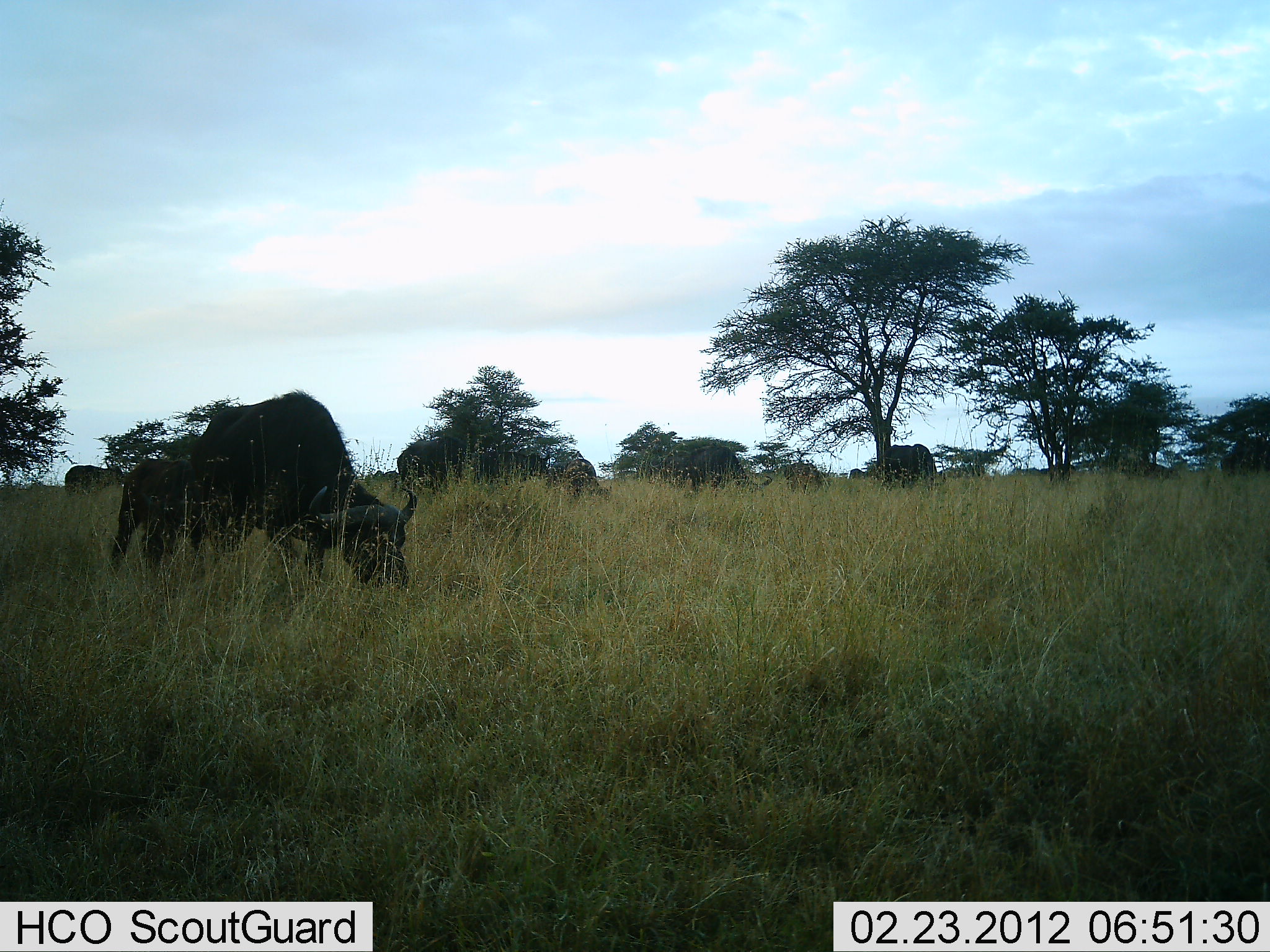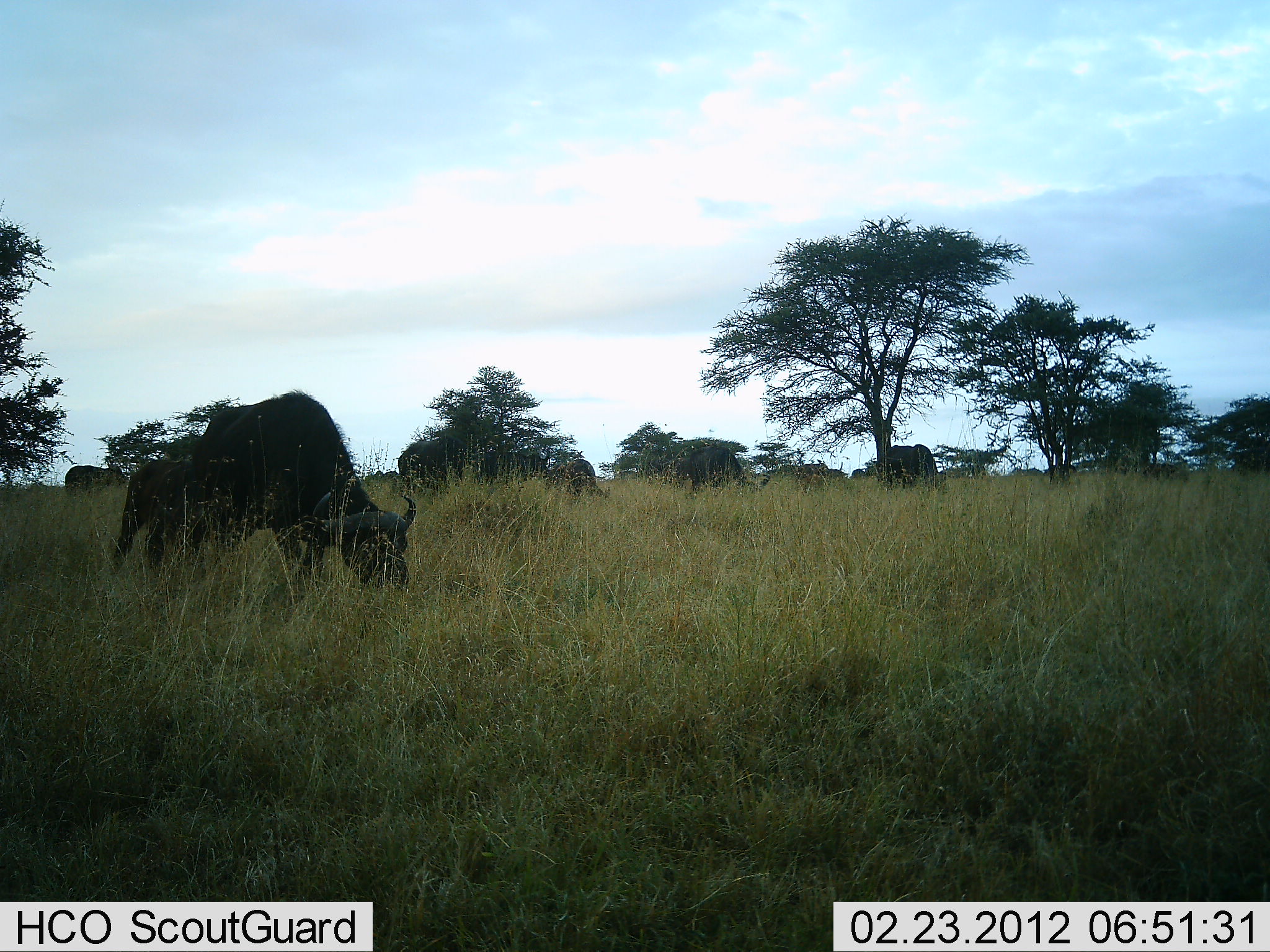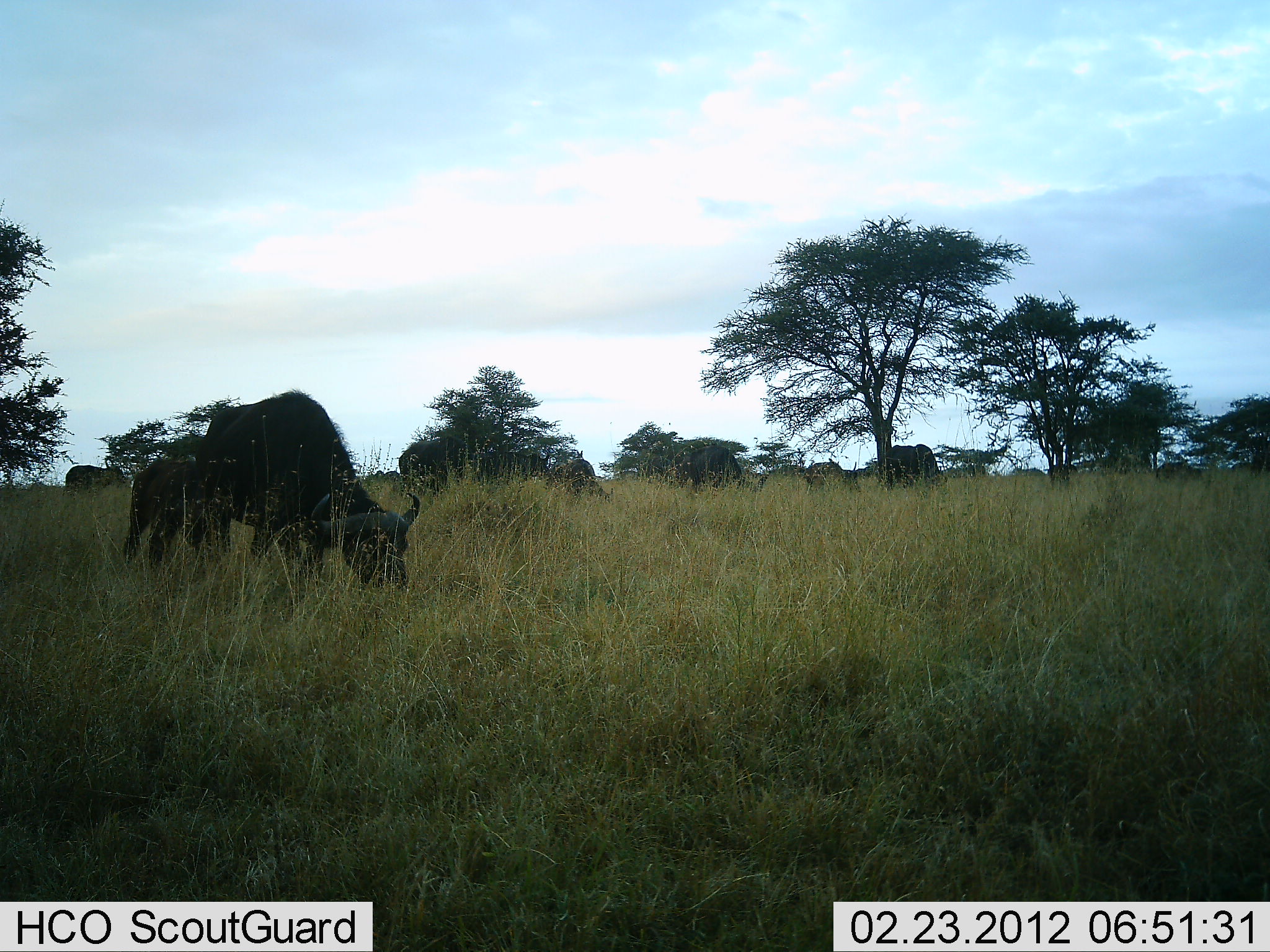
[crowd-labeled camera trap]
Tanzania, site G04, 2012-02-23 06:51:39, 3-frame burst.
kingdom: Animalia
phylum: Chordata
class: Mammalia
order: Artiodactyla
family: Bovidae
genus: Syncerus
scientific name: Syncerus caffer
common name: cape buffalo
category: buffalo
Buffalo (cape buffalo) (Syncerus caffer), count 9. Behavior (volunteer vote fractions): standing 40%, resting 5%, moving 20%, interacting 10%. Young present (vote fraction): 45%. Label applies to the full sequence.